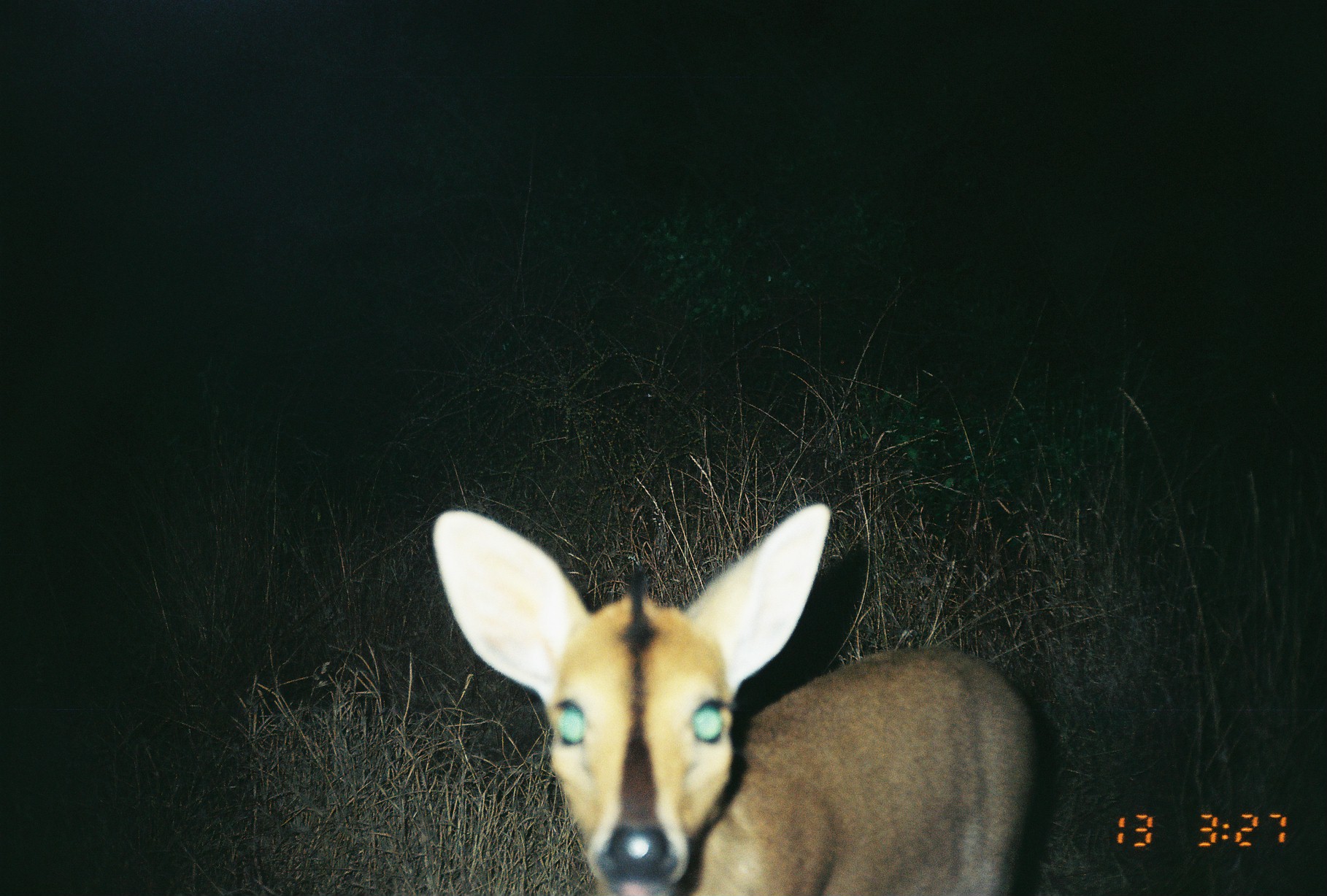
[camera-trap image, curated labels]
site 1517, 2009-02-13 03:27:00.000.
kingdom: Animalia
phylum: Chordata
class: Mammalia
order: Artiodactyla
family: Bovidae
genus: Sylvicapra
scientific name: Sylvicapra grimmia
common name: bush duiker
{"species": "Sylvicapra grimmia (bush duiker)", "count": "1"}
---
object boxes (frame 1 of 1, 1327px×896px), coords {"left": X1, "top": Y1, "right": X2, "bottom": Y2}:
sylvicapra grimmia: {"left": 428, "top": 502, "right": 1024, "bottom": 896}